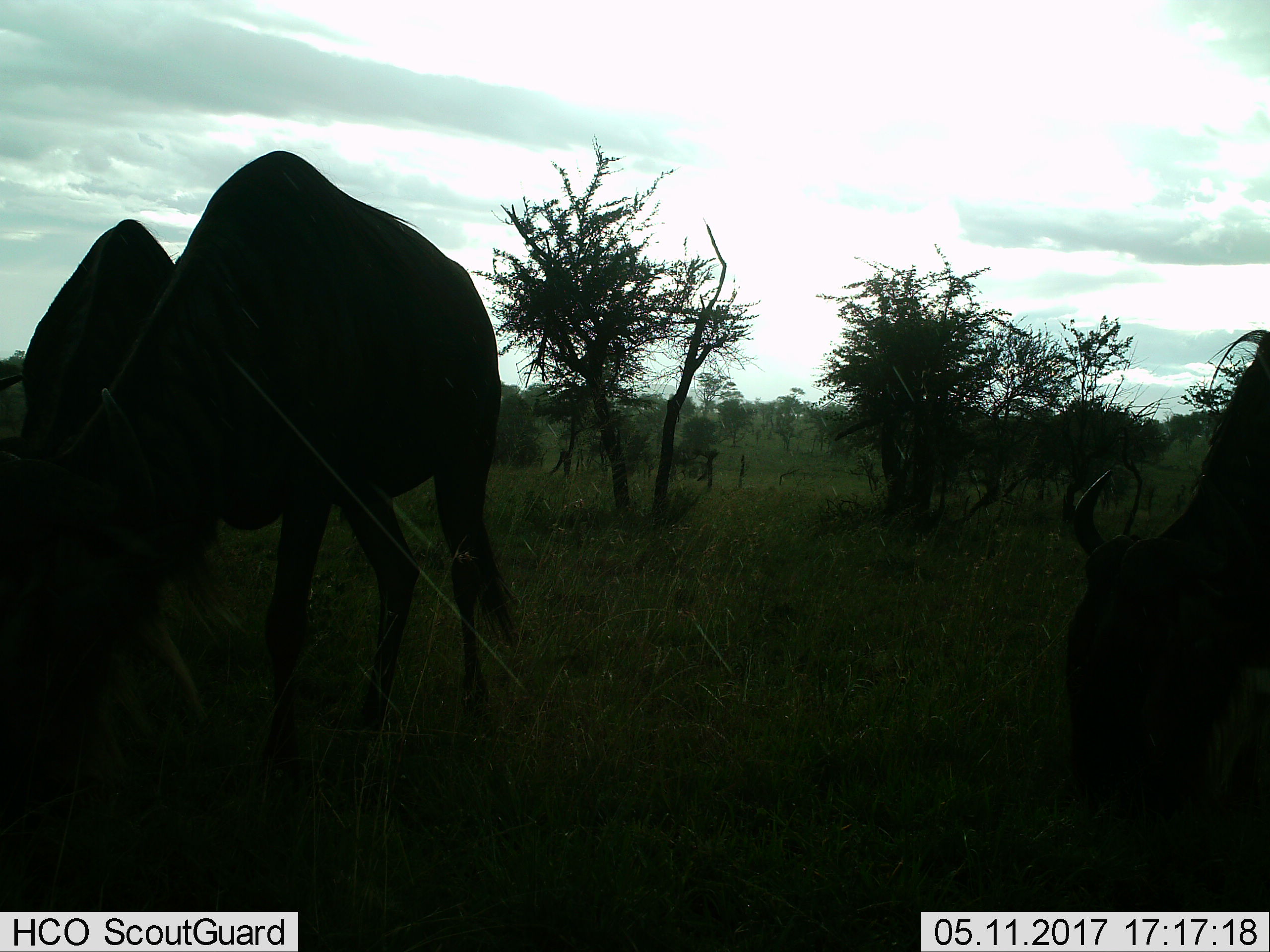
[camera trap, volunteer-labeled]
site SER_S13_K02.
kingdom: Animalia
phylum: Chordata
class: Mammalia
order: Artiodactyla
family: Bovidae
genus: Connochaetes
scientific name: Connochaetes taurinus taurinus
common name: blue wildebeest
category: wildebeestblue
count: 3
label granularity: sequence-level